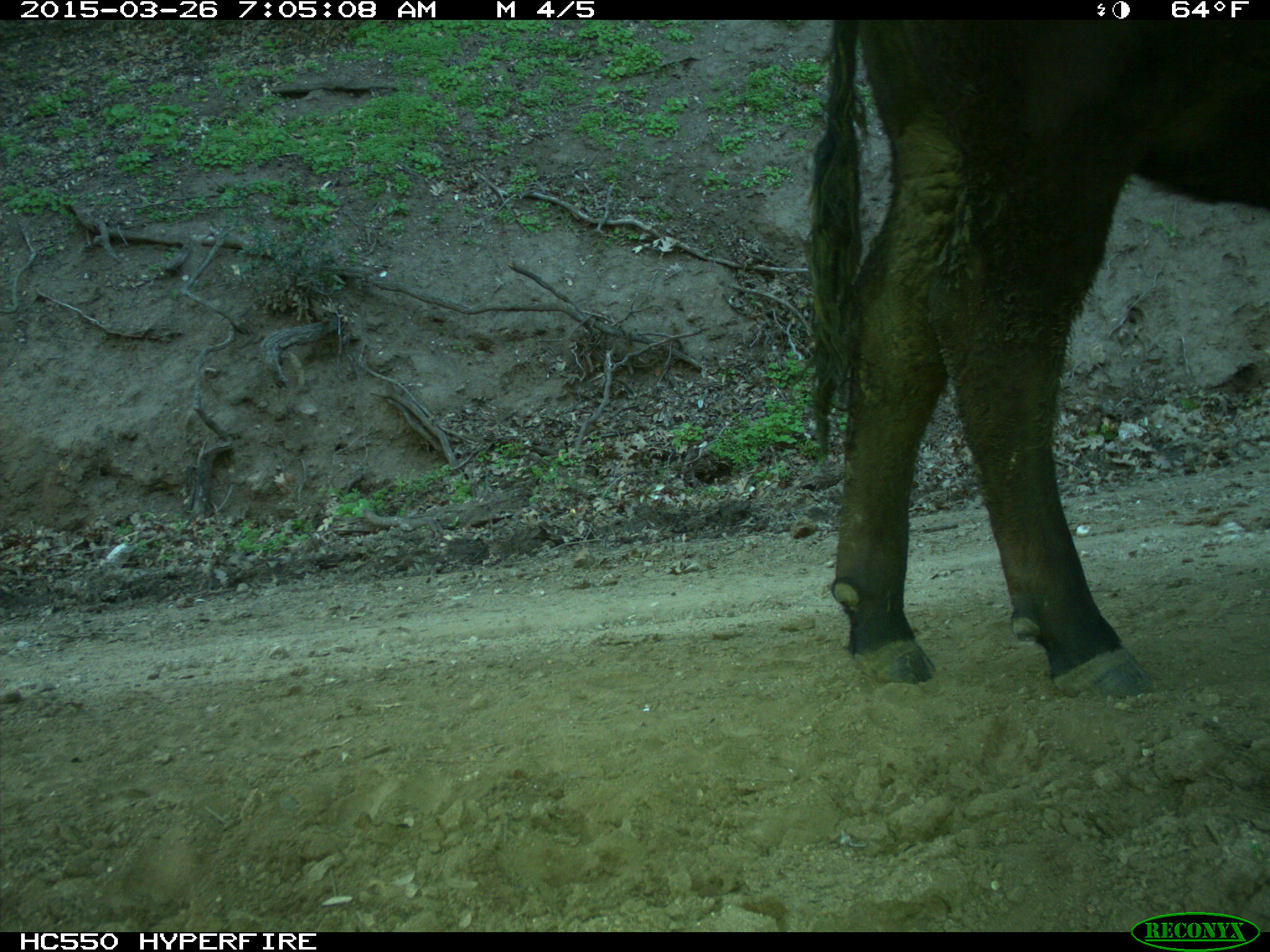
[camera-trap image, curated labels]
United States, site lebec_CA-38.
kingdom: Animalia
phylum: Chordata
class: Mammalia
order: Artiodactyla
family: Bovidae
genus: Bos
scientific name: Bos taurus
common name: domestic cow